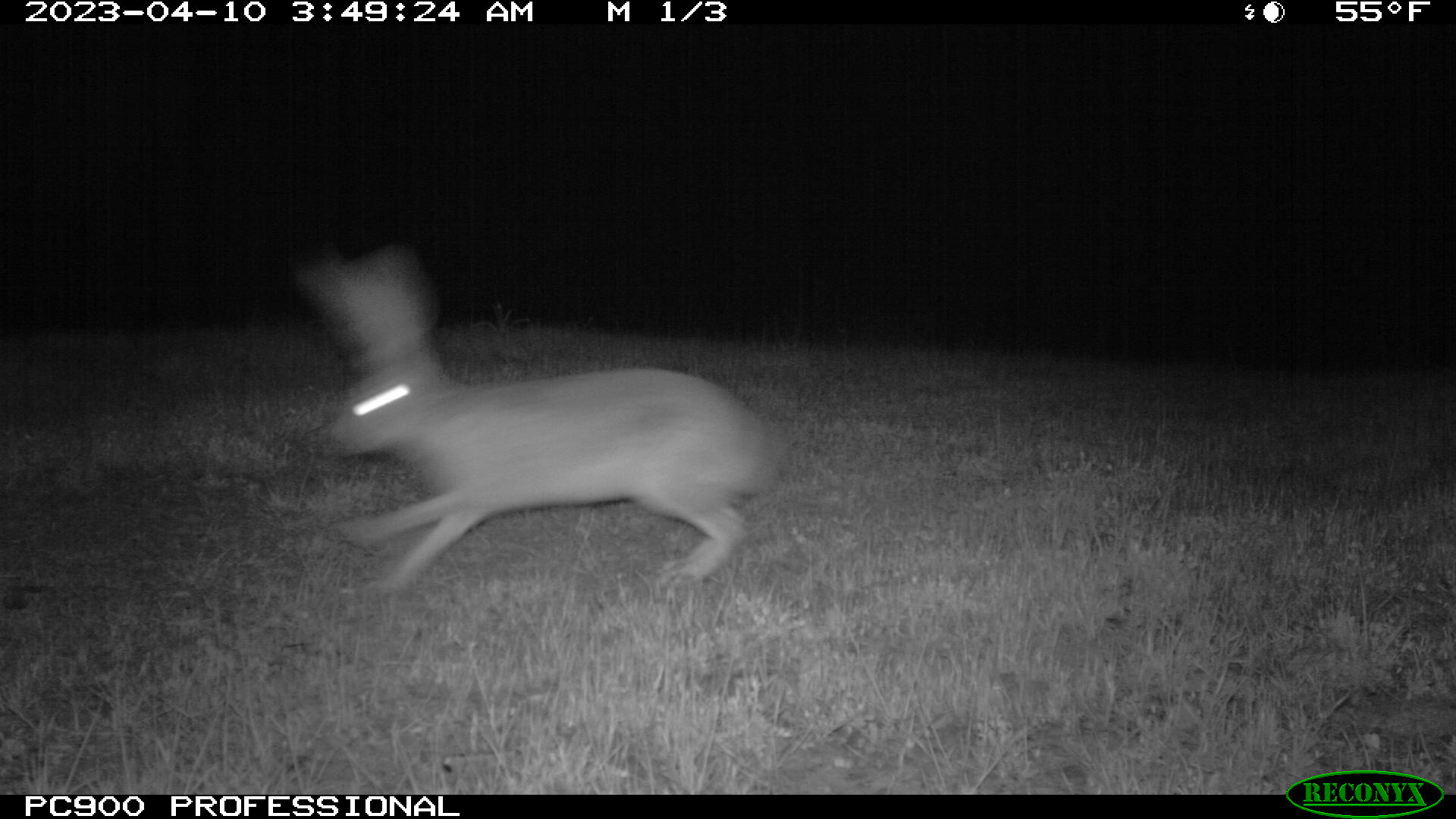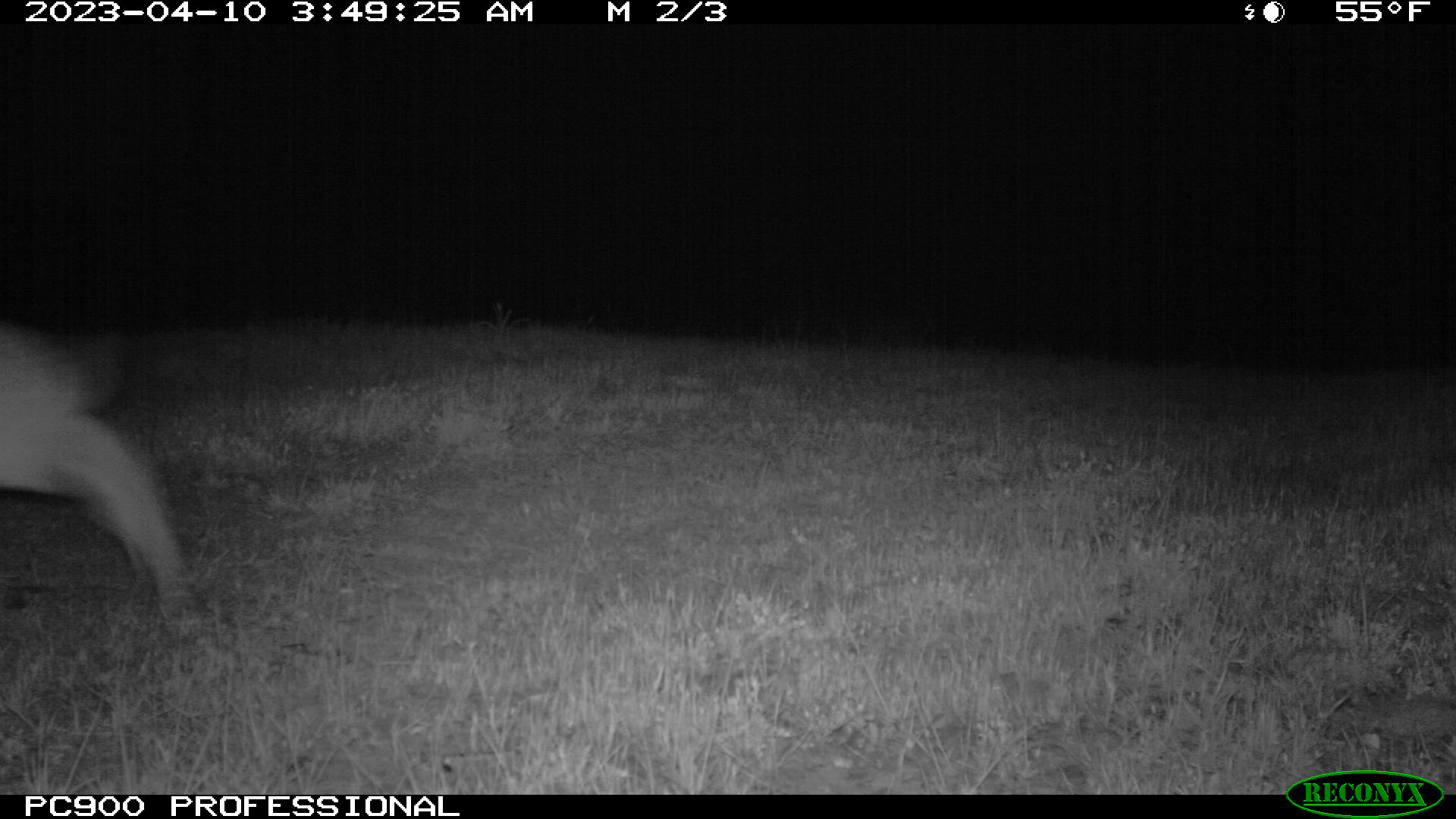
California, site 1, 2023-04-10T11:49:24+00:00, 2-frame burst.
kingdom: Animalia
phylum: Chordata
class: Mammalia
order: Lagomorpha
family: Leporidae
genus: Lepus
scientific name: Lepus californicus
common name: black-tailed jackrabbit